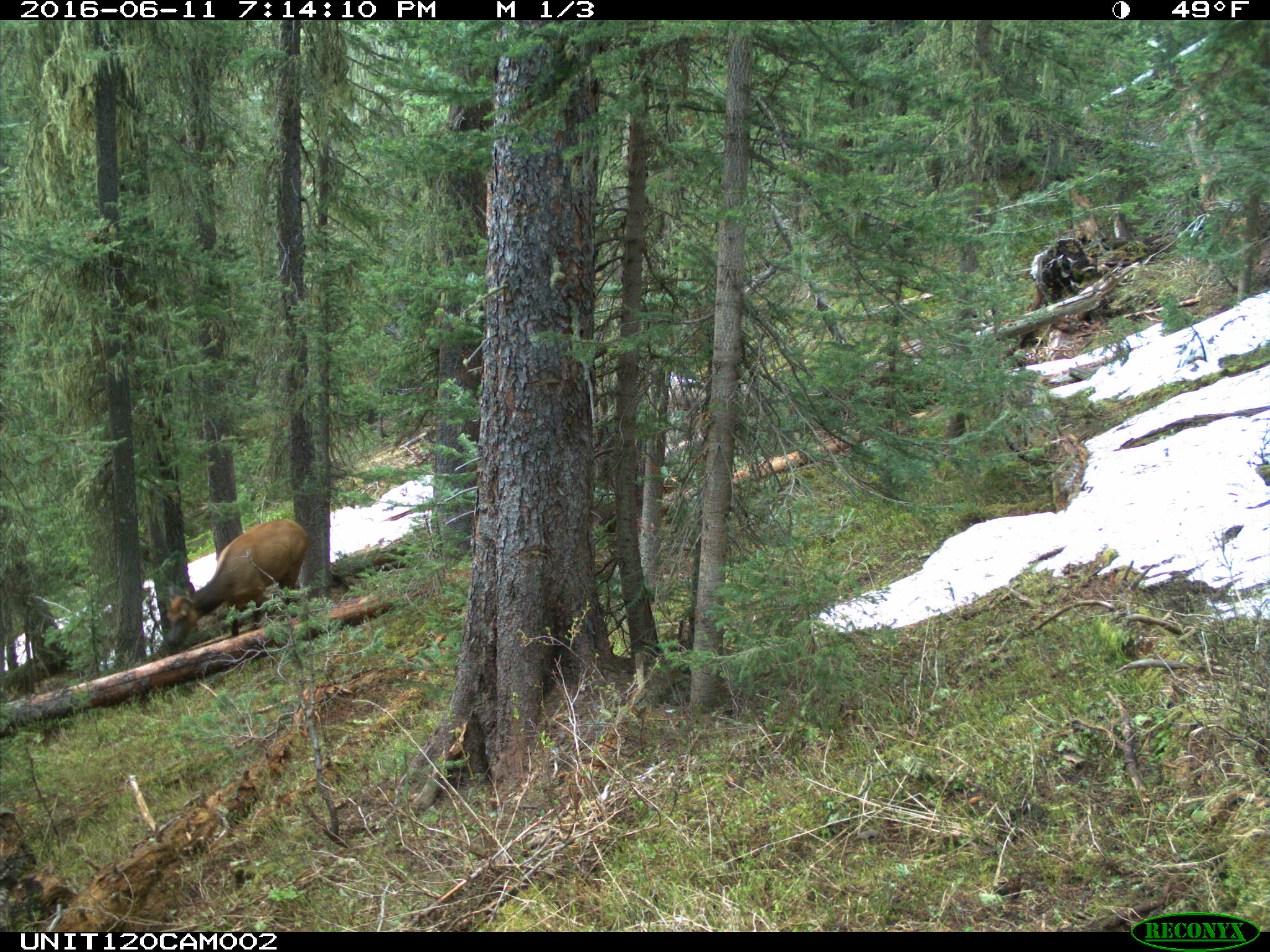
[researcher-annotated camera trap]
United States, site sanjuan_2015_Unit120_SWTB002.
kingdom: Animalia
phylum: Chordata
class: Mammalia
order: Artiodactyla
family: Cervidae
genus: Cervus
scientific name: Cervus elaphus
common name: red deer